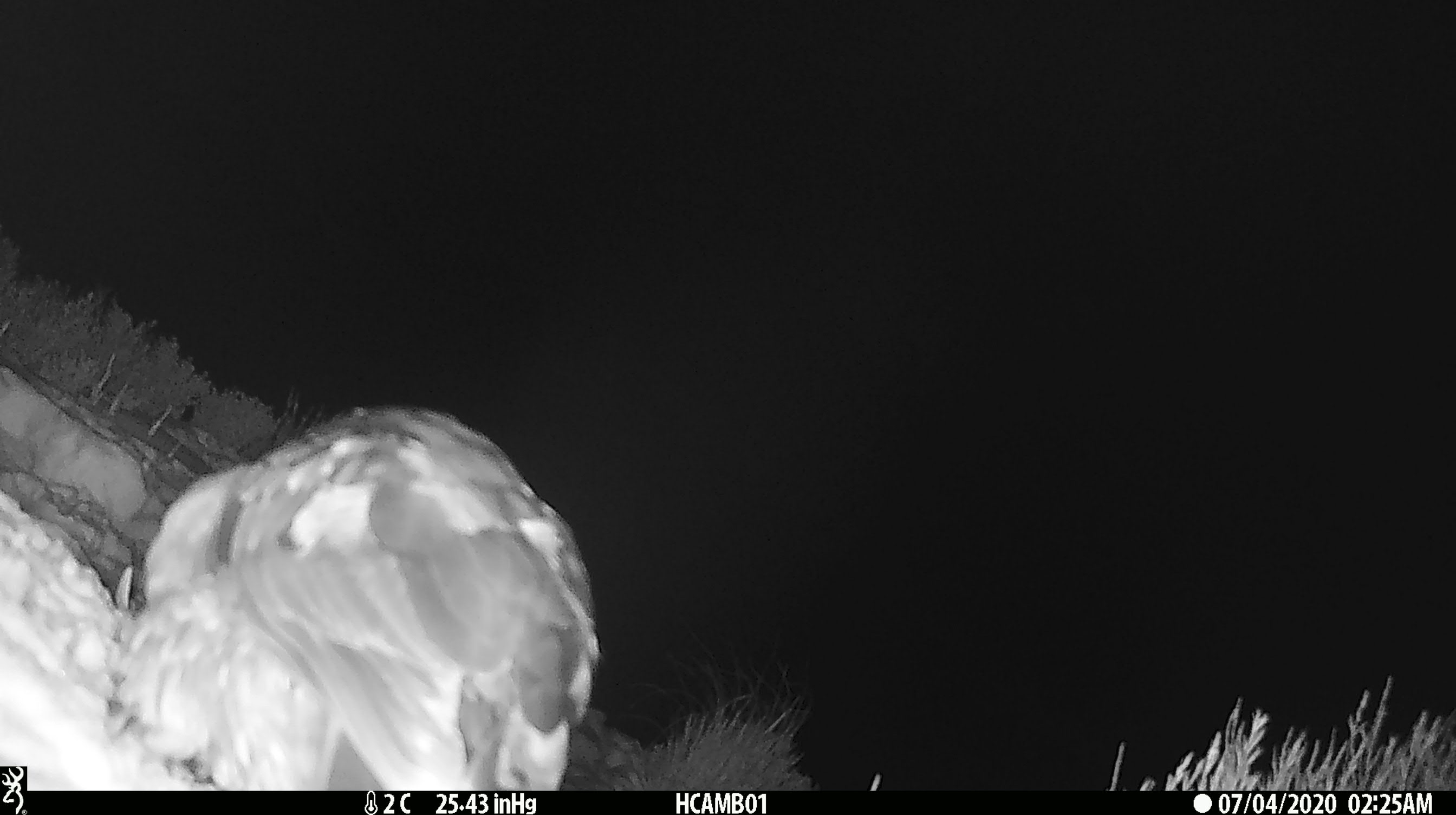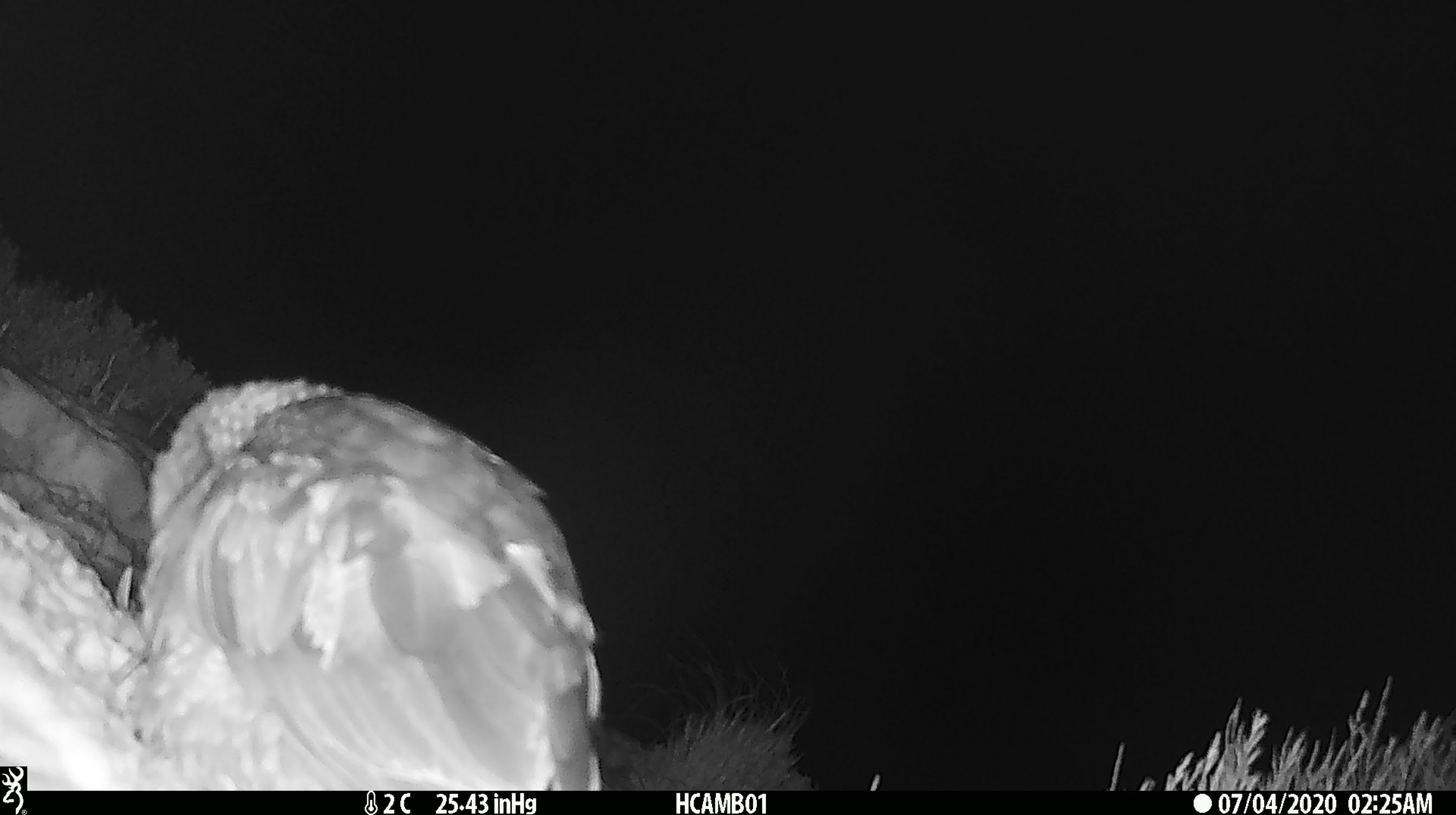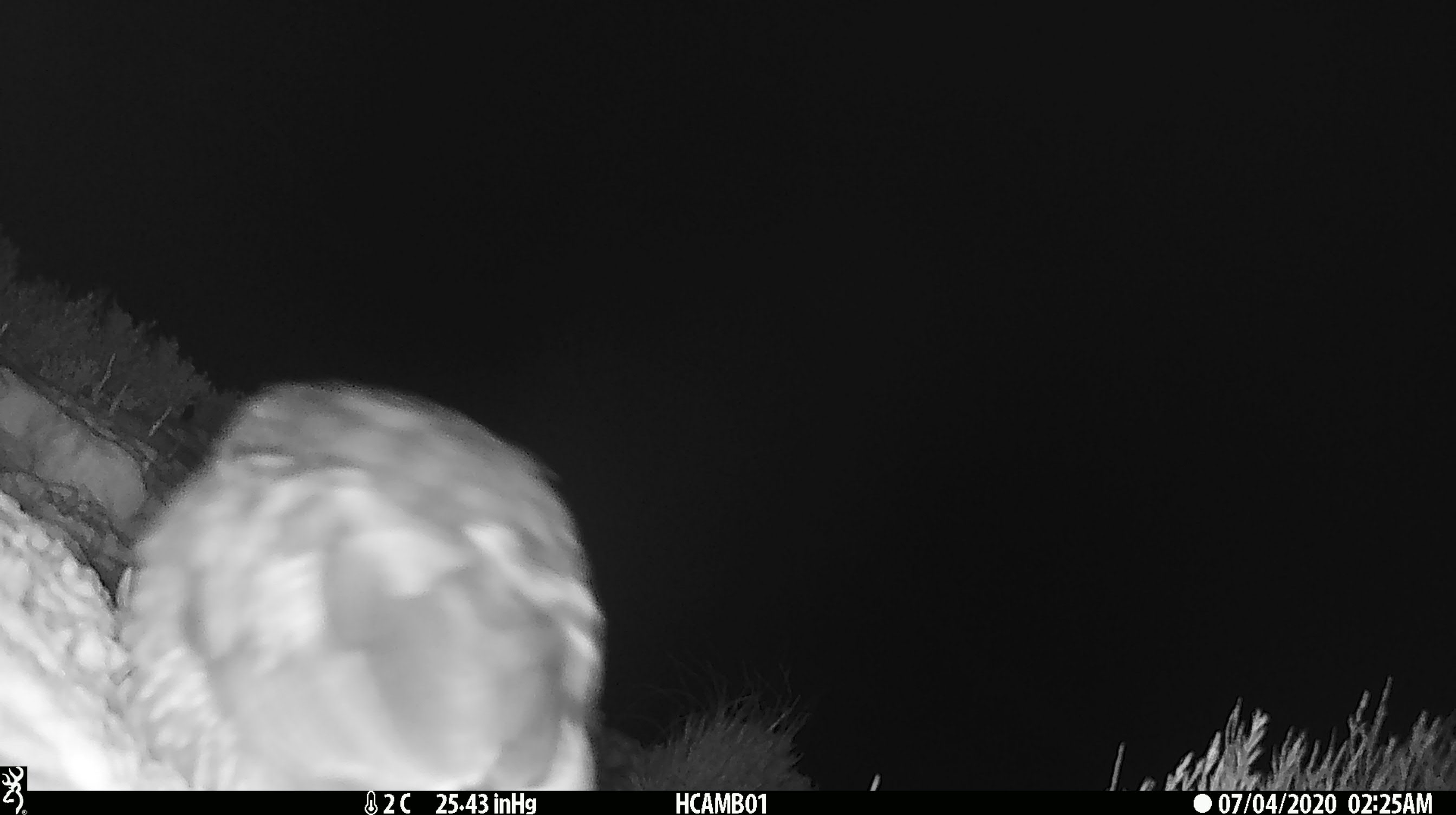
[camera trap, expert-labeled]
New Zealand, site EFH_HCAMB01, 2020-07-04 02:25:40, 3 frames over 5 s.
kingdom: Animalia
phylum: Chordata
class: Aves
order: Psittaciformes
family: Strigopidae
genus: Nestor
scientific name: Nestor notabilis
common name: kea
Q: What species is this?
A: Kea (Nestor notabilis).